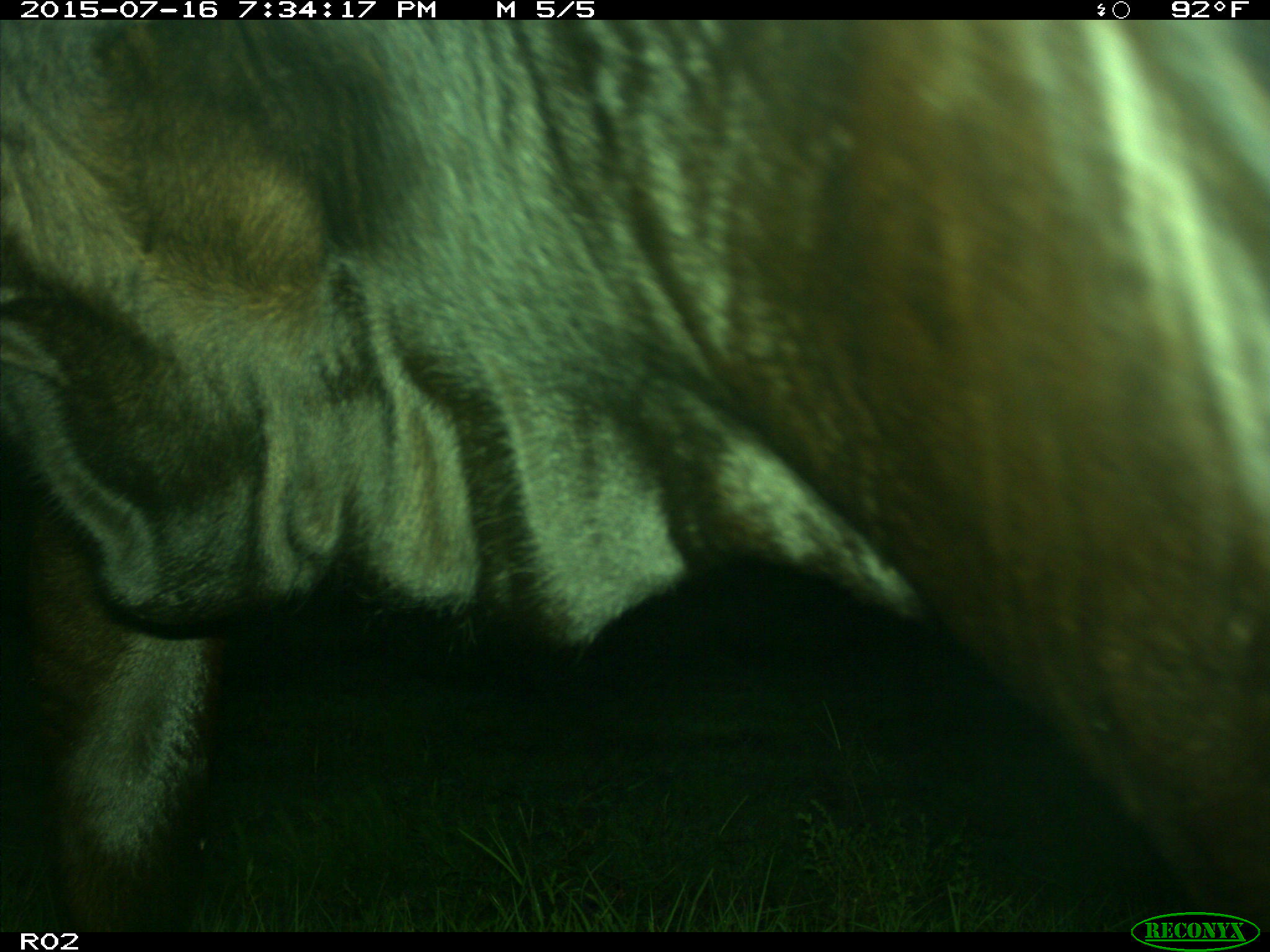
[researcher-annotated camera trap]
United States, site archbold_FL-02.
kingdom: Animalia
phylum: Chordata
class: Mammalia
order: Artiodactyla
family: Bovidae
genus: Bos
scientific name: Bos taurus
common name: domestic cow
Bos taurus (domestic cow).